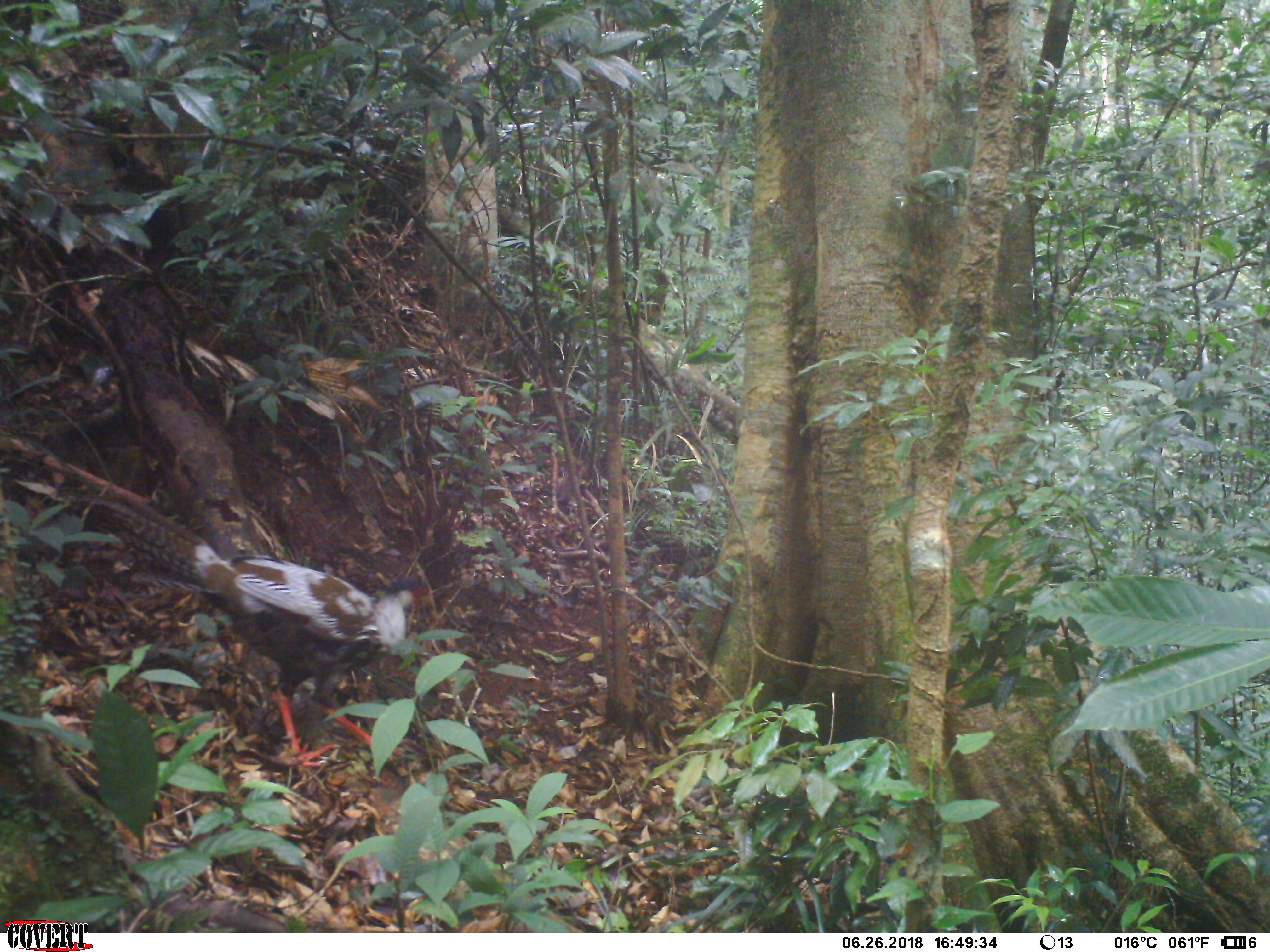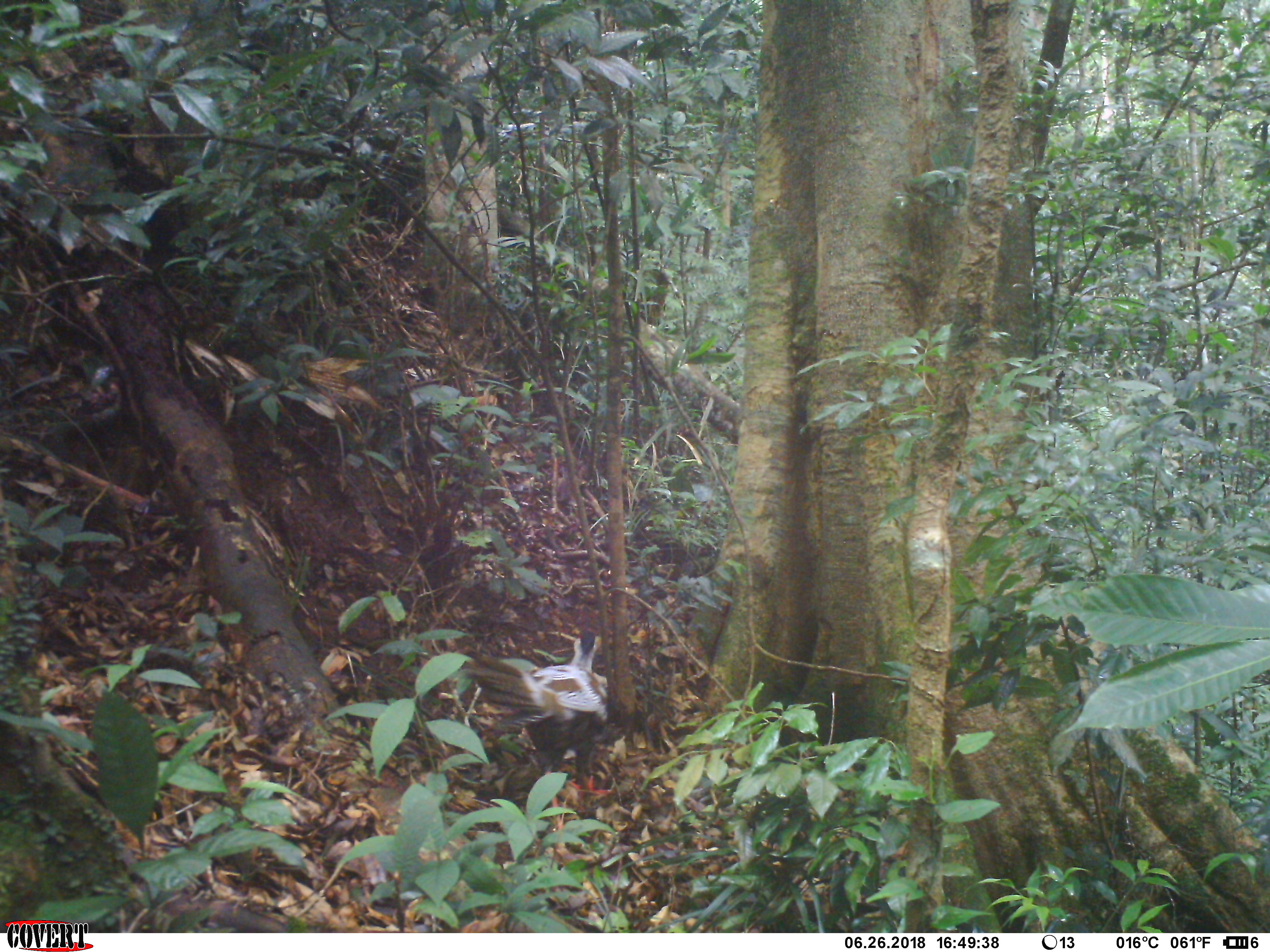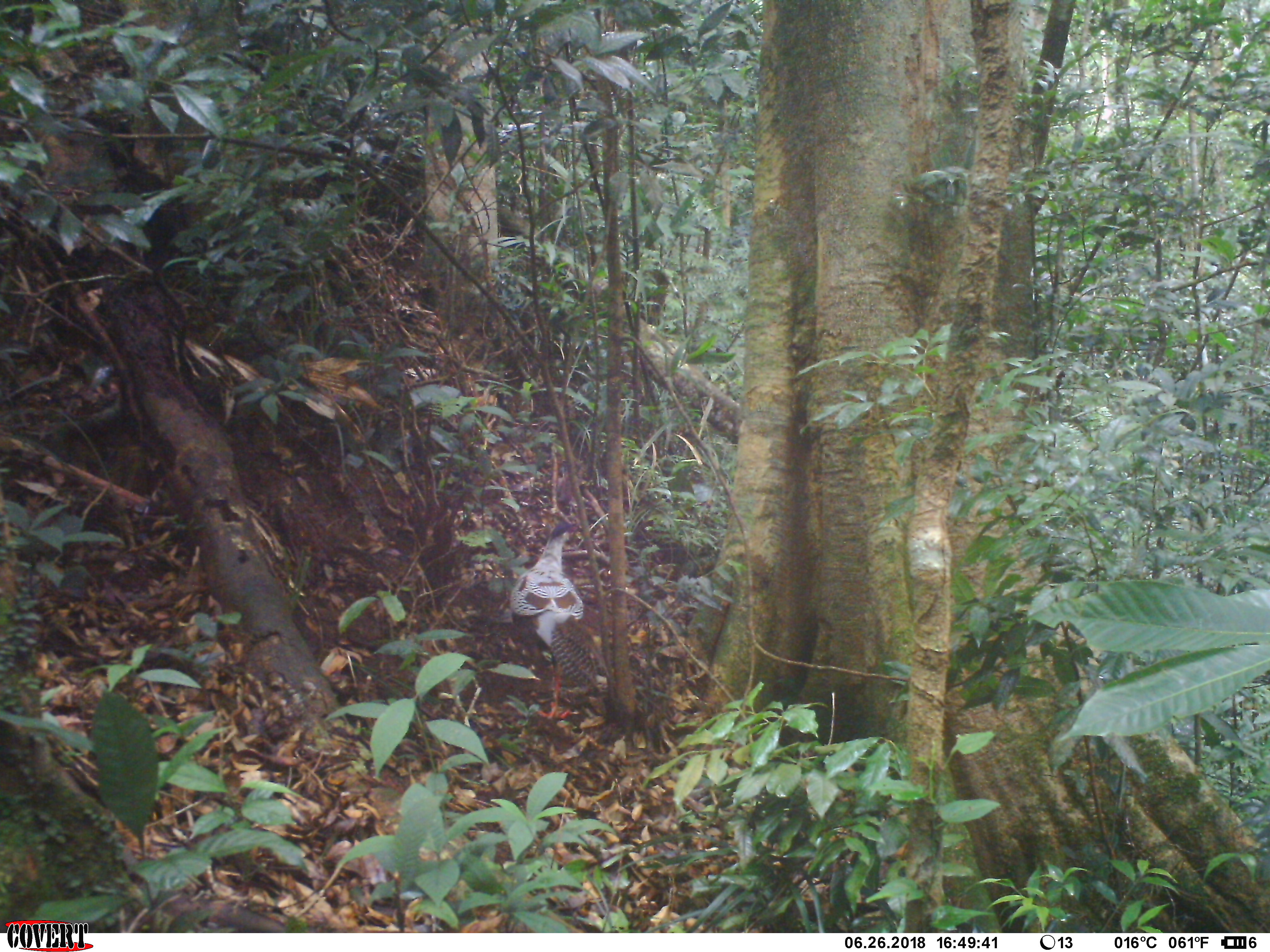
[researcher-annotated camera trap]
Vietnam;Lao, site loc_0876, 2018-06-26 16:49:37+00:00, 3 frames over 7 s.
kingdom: Animalia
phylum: Chordata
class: Aves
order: Galliformes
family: Phasianidae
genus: Lophura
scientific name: Lophura nycthemera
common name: silver pheasant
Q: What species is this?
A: Silver pheasant (Lophura nycthemera).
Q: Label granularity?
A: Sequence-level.